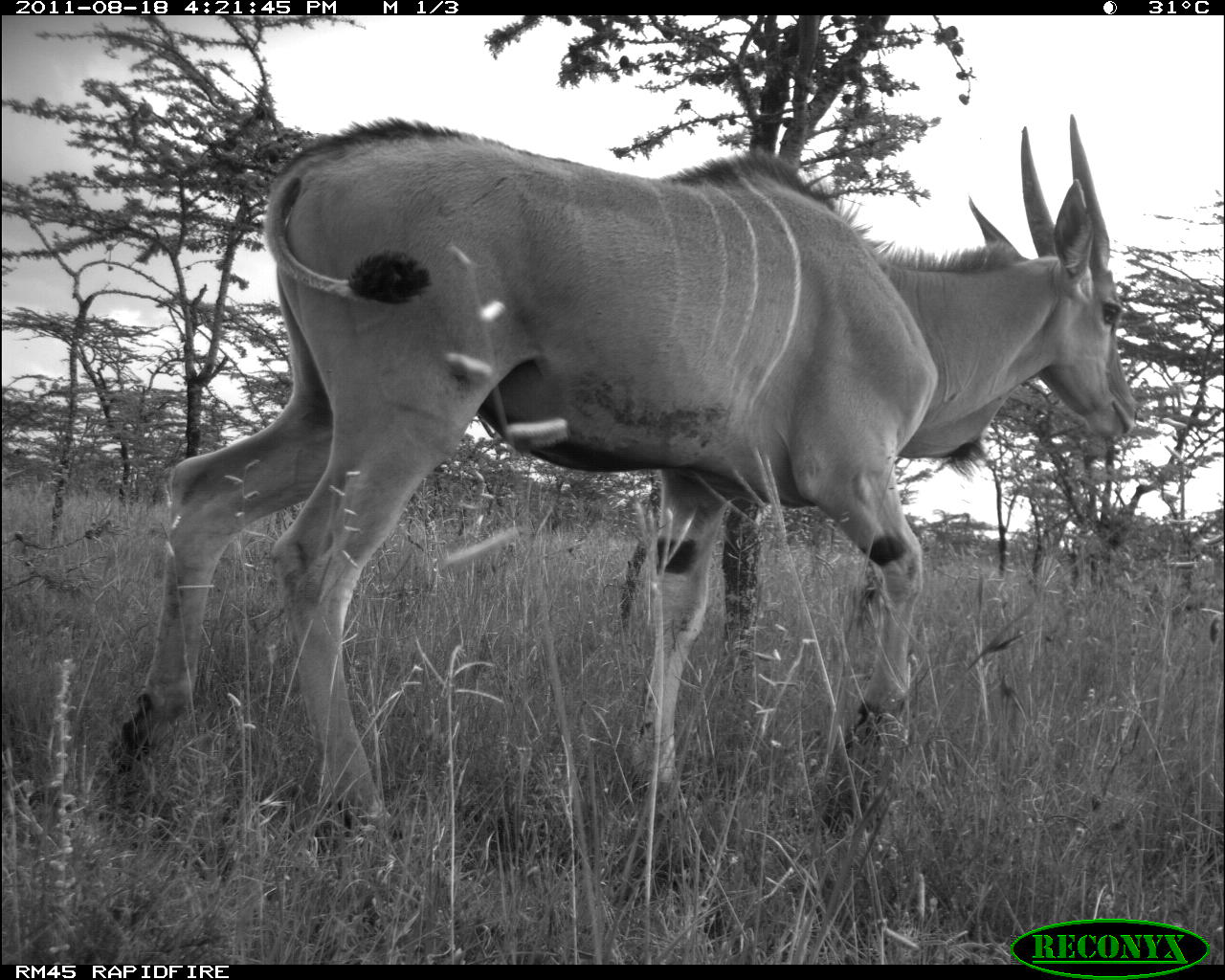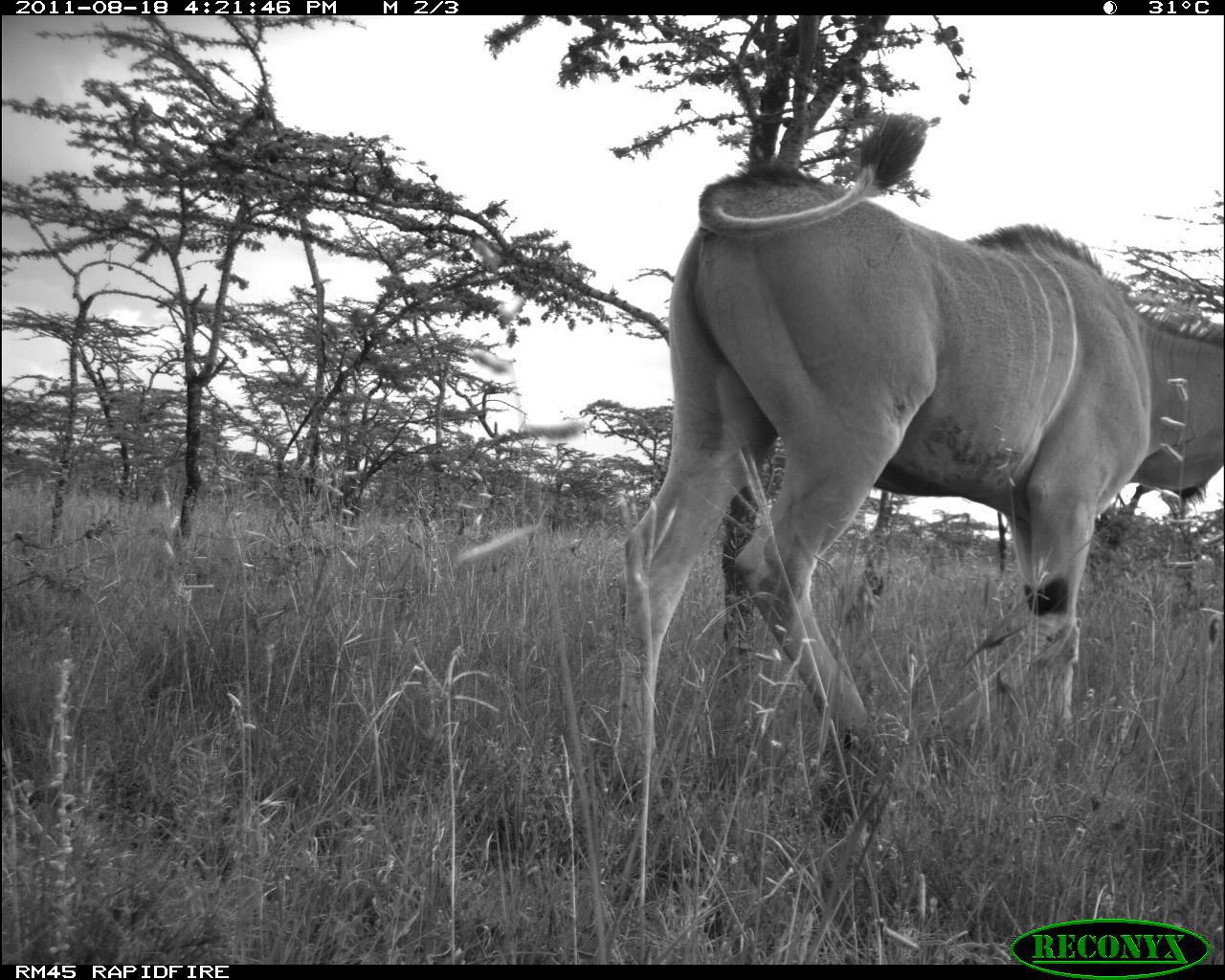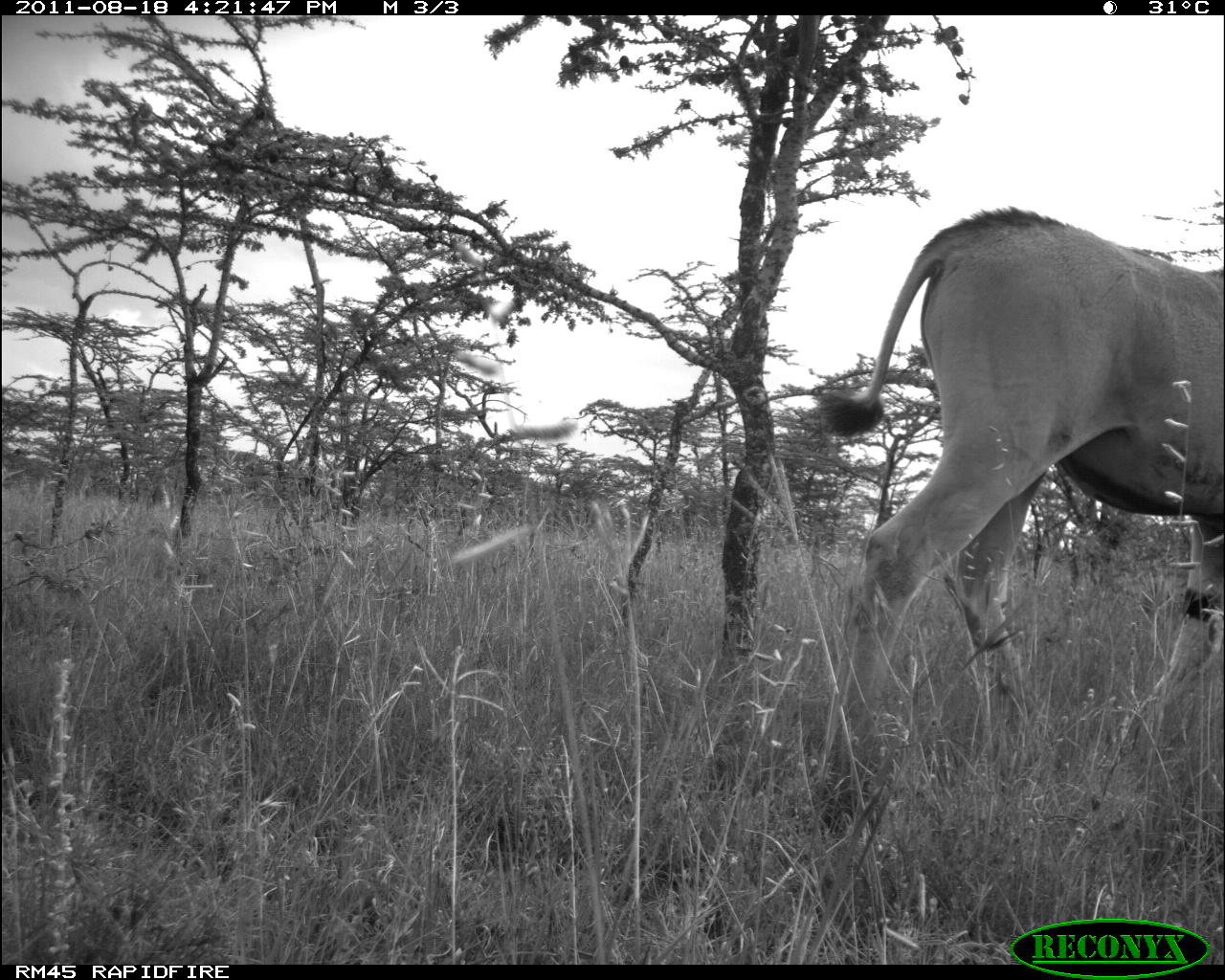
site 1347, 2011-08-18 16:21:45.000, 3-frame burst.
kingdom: Animalia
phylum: Chordata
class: Mammalia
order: Artiodactyla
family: Bovidae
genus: Tragelaphus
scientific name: Tragelaphus oryx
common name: eland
Tragelaphus oryx (eland), count 1.